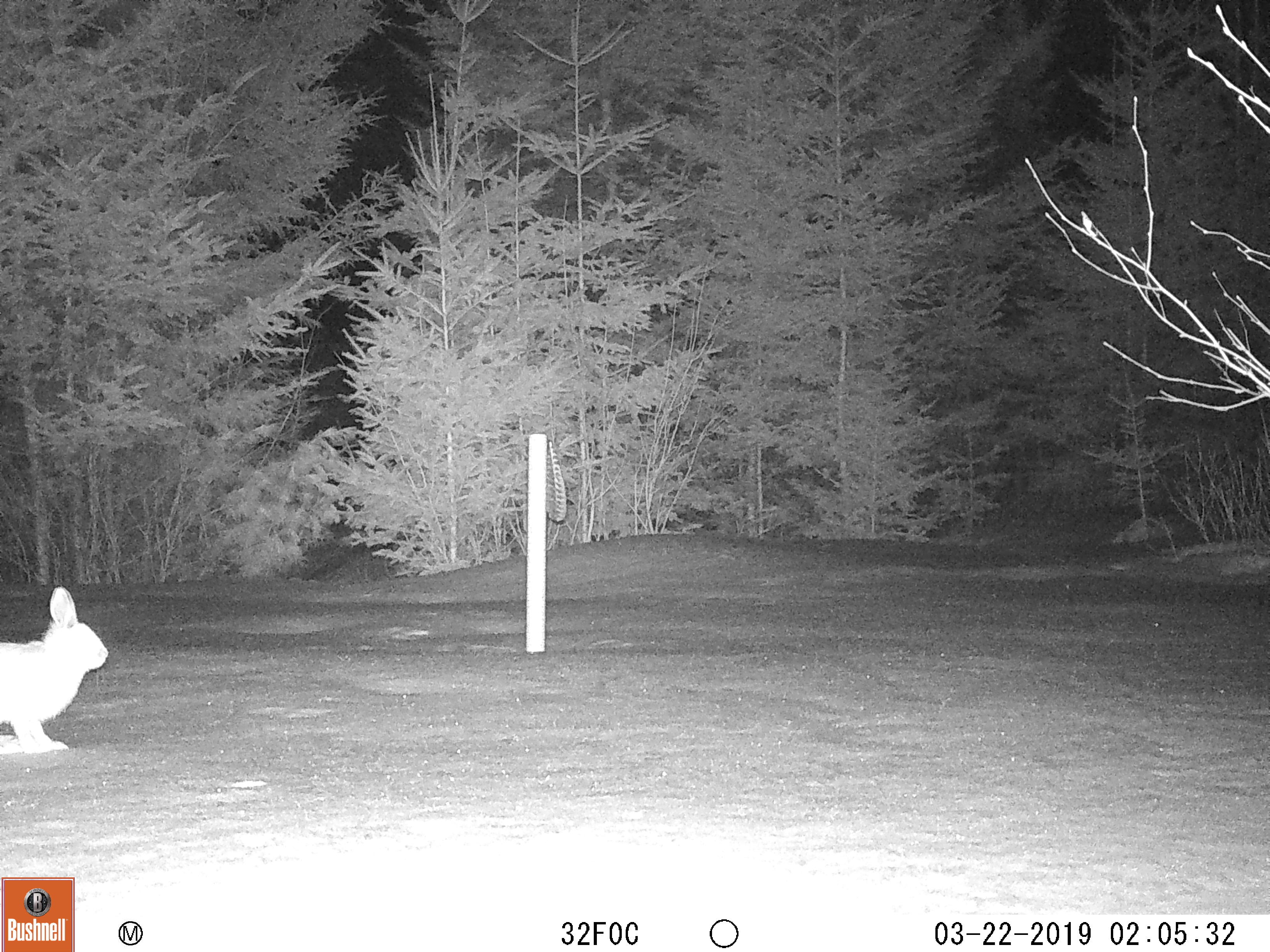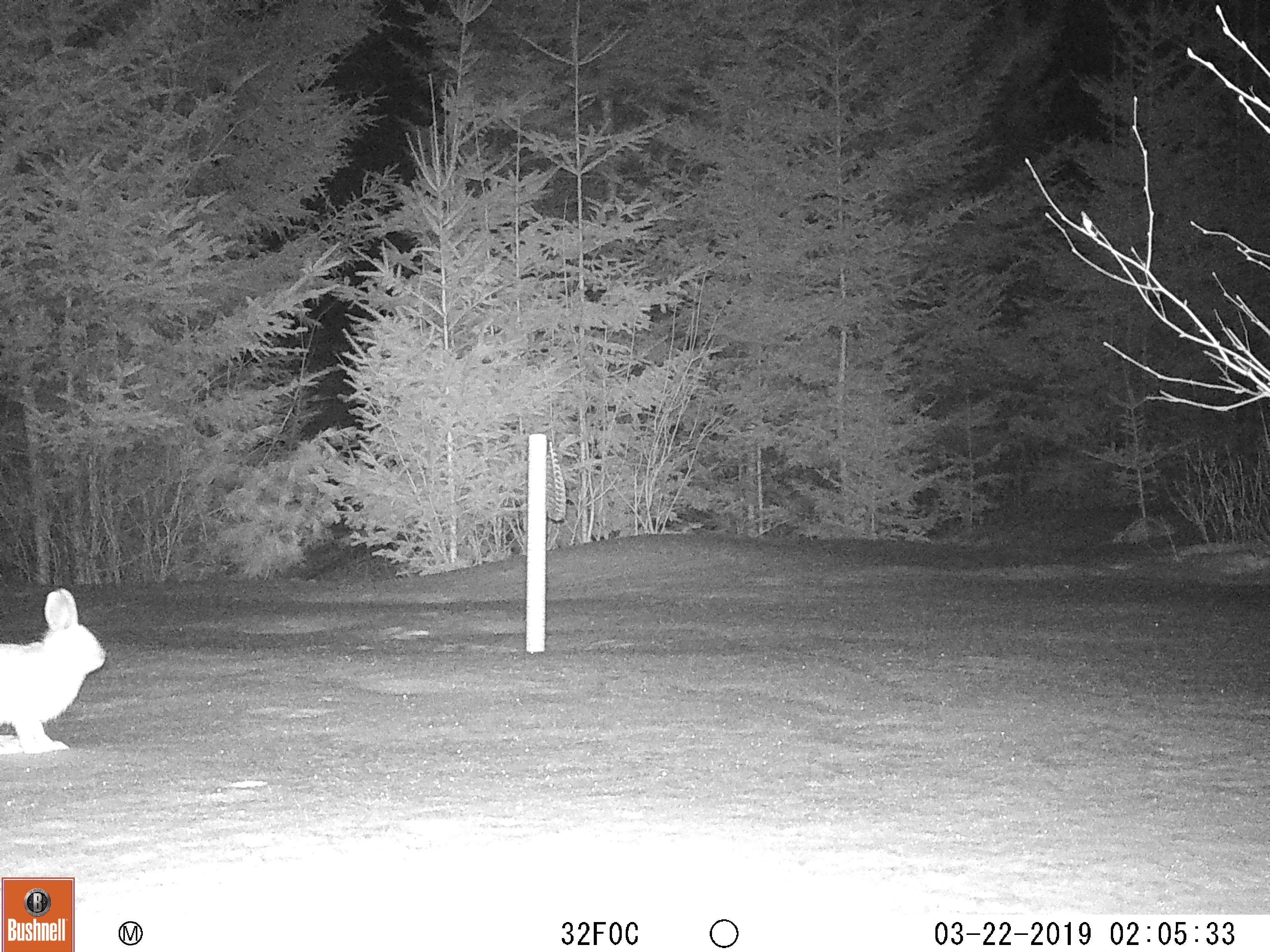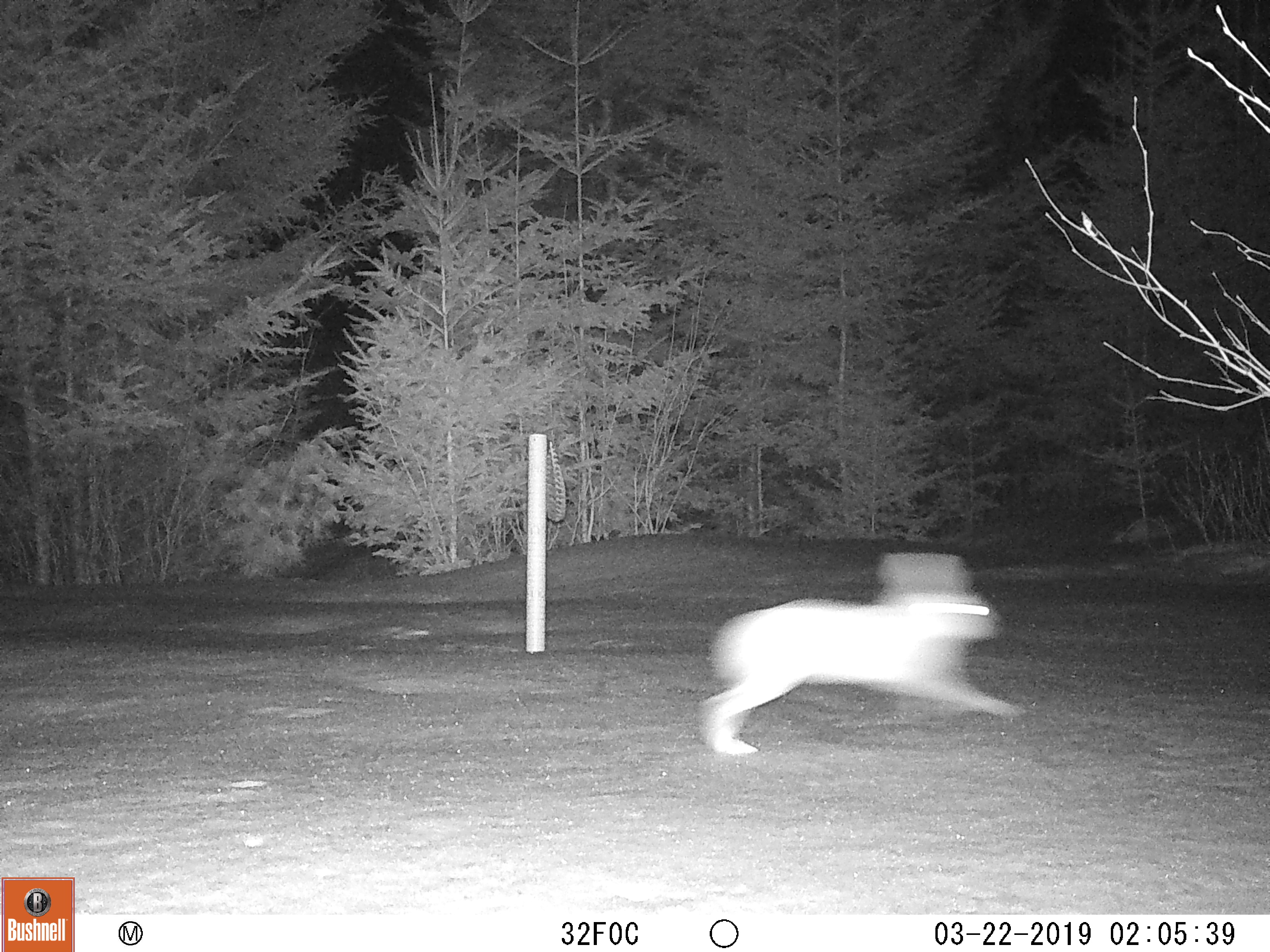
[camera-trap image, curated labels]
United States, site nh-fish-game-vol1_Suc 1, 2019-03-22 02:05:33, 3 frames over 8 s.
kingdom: Animalia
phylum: Chordata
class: Mammalia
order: Lagomorpha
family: Leporidae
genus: Lepus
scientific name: Lepus americanus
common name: snowshoe hare